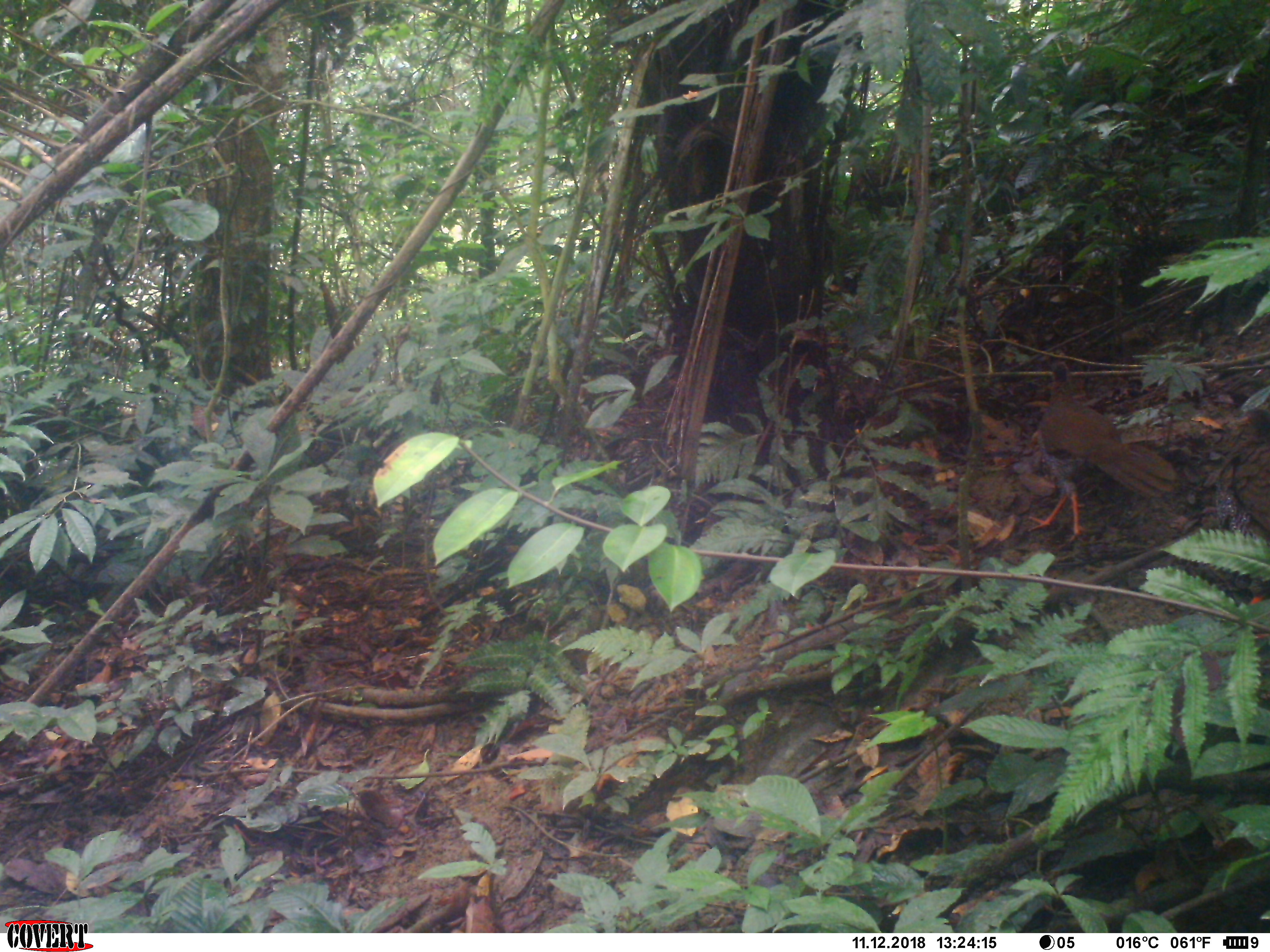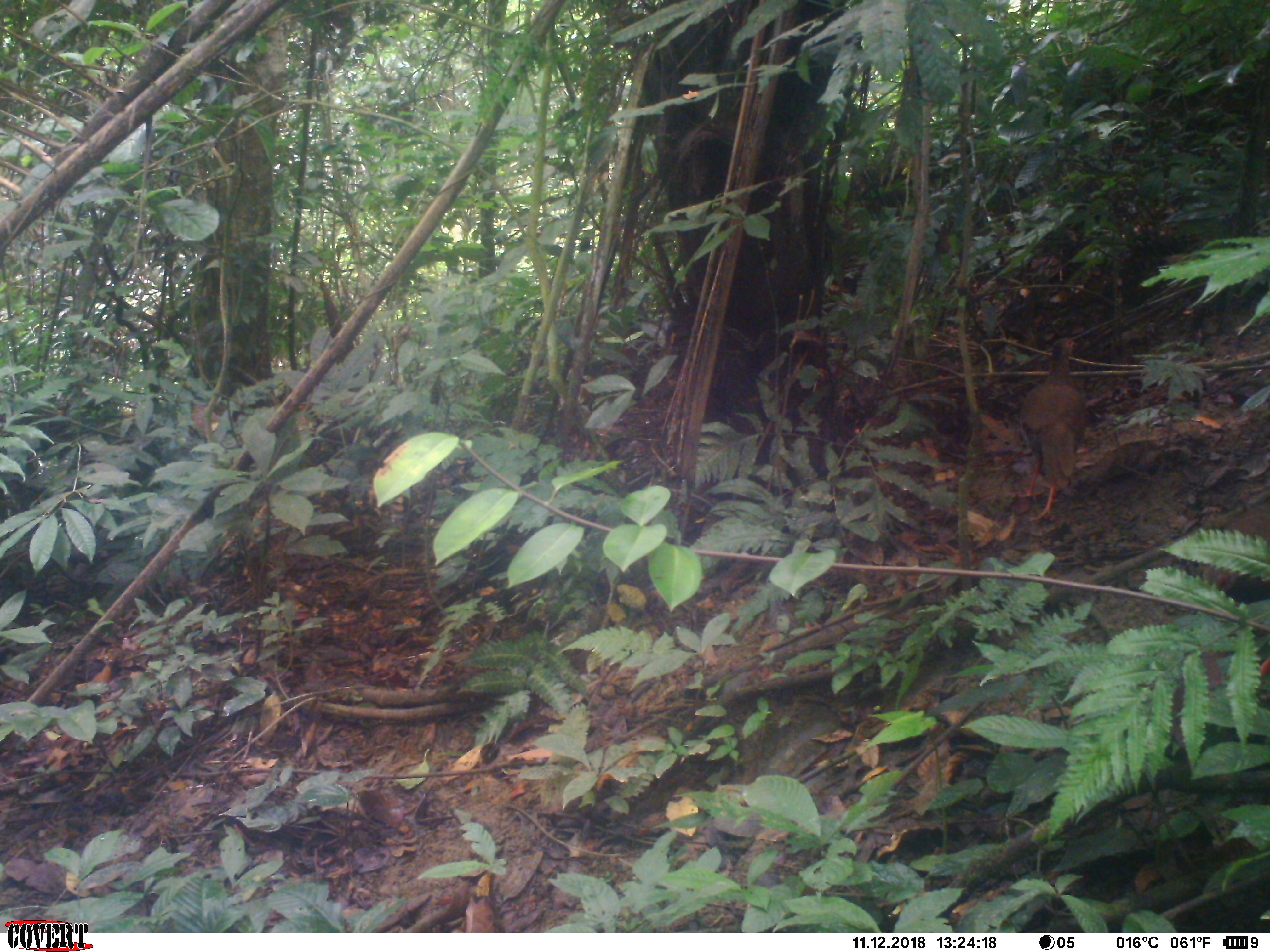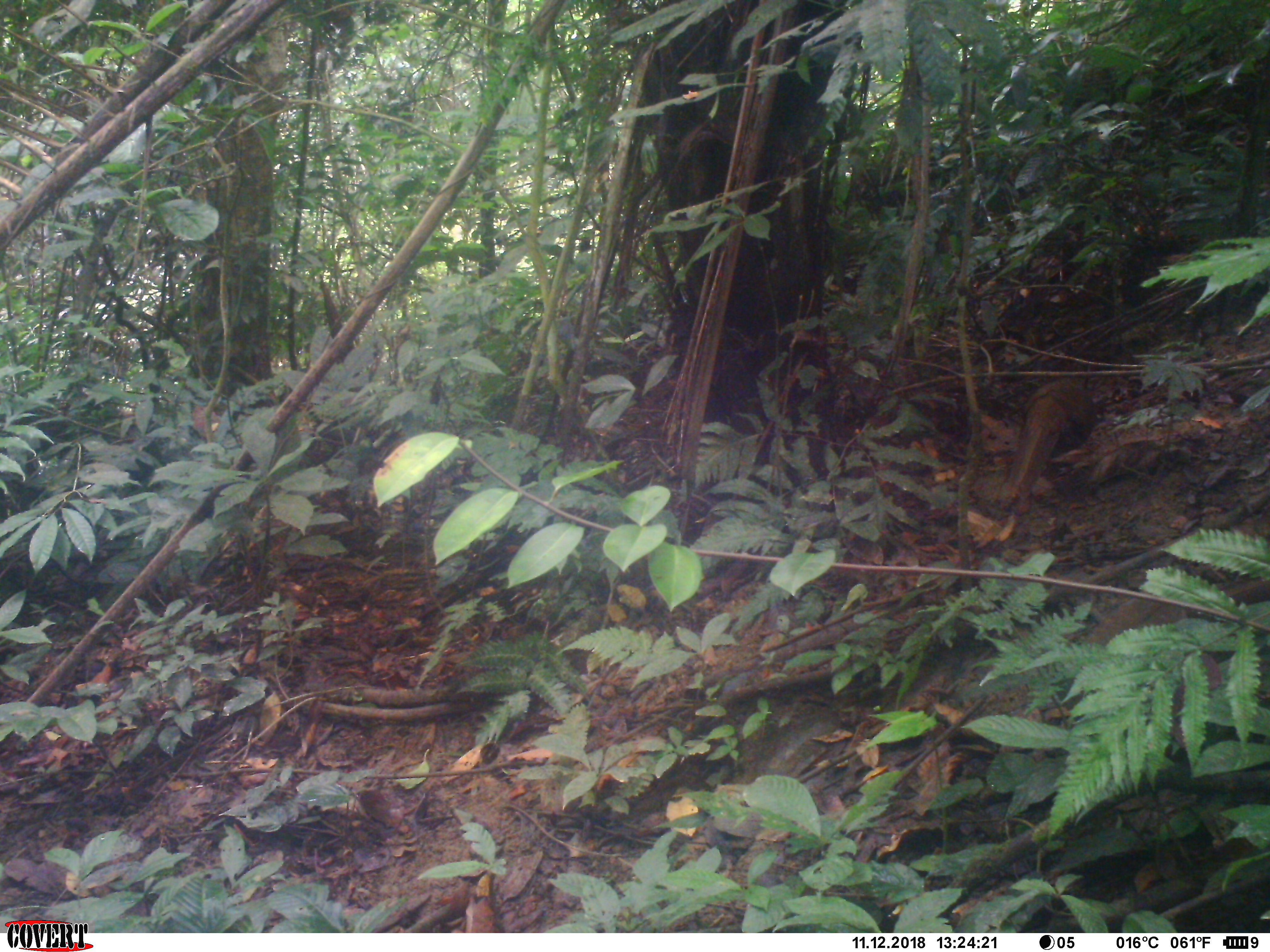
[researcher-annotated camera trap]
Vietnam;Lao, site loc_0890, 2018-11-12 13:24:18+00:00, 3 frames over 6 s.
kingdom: Animalia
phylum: Chordata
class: Aves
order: Galliformes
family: Phasianidae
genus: Lophura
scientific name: Lophura nycthemera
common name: silver pheasant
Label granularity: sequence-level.